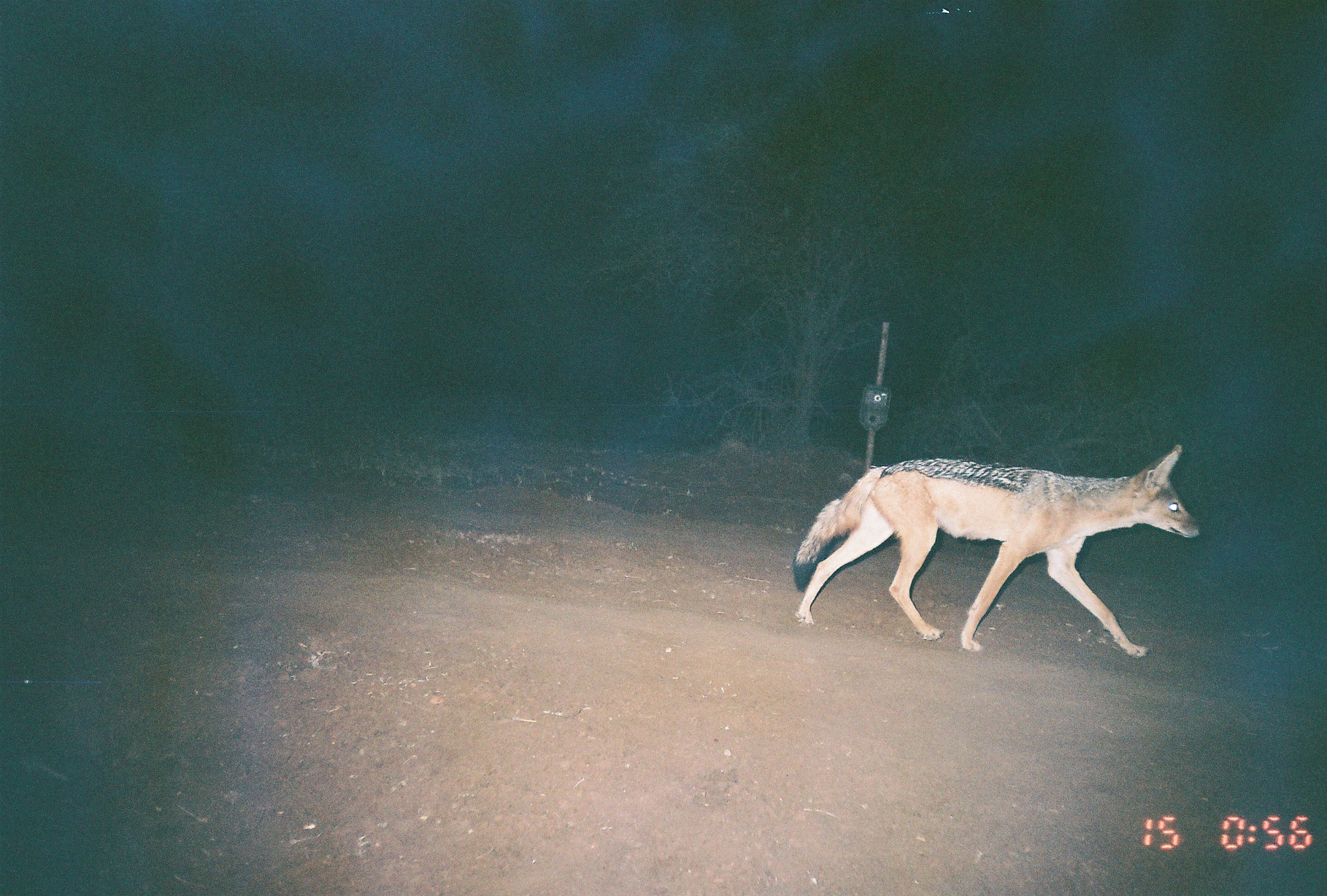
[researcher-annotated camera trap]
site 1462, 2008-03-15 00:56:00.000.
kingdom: Animalia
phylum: Chordata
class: Mammalia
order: Carnivora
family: Canidae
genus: Lupulella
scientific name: Lupulella mesomelas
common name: black-backed jackal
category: canis mesomelas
Canis mesomelas (black-backed jackal) (Lupulella mesomelas), count 1.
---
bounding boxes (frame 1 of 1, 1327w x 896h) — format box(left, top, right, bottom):
canis mesomelas: box(788, 443, 1201, 659)